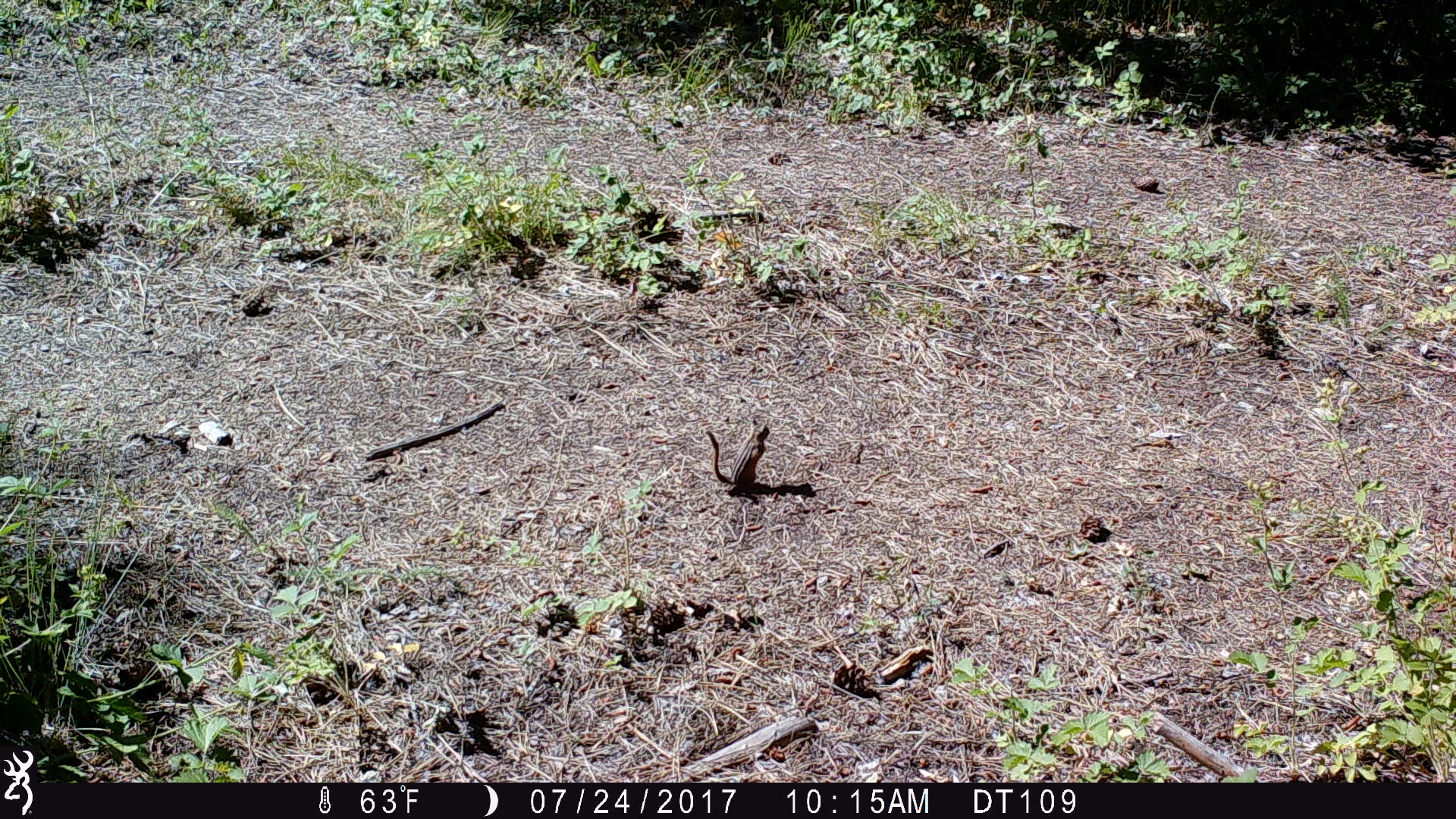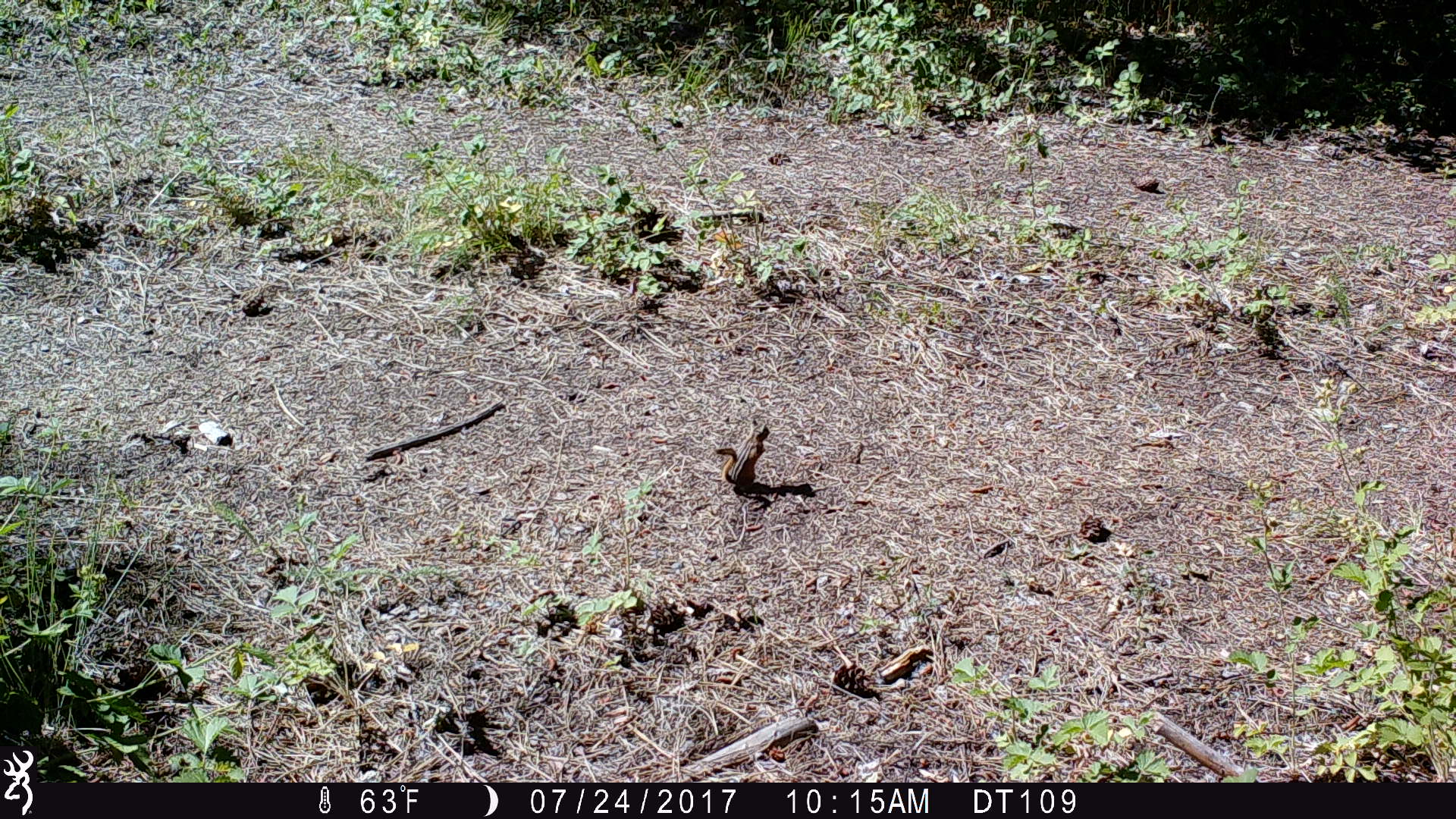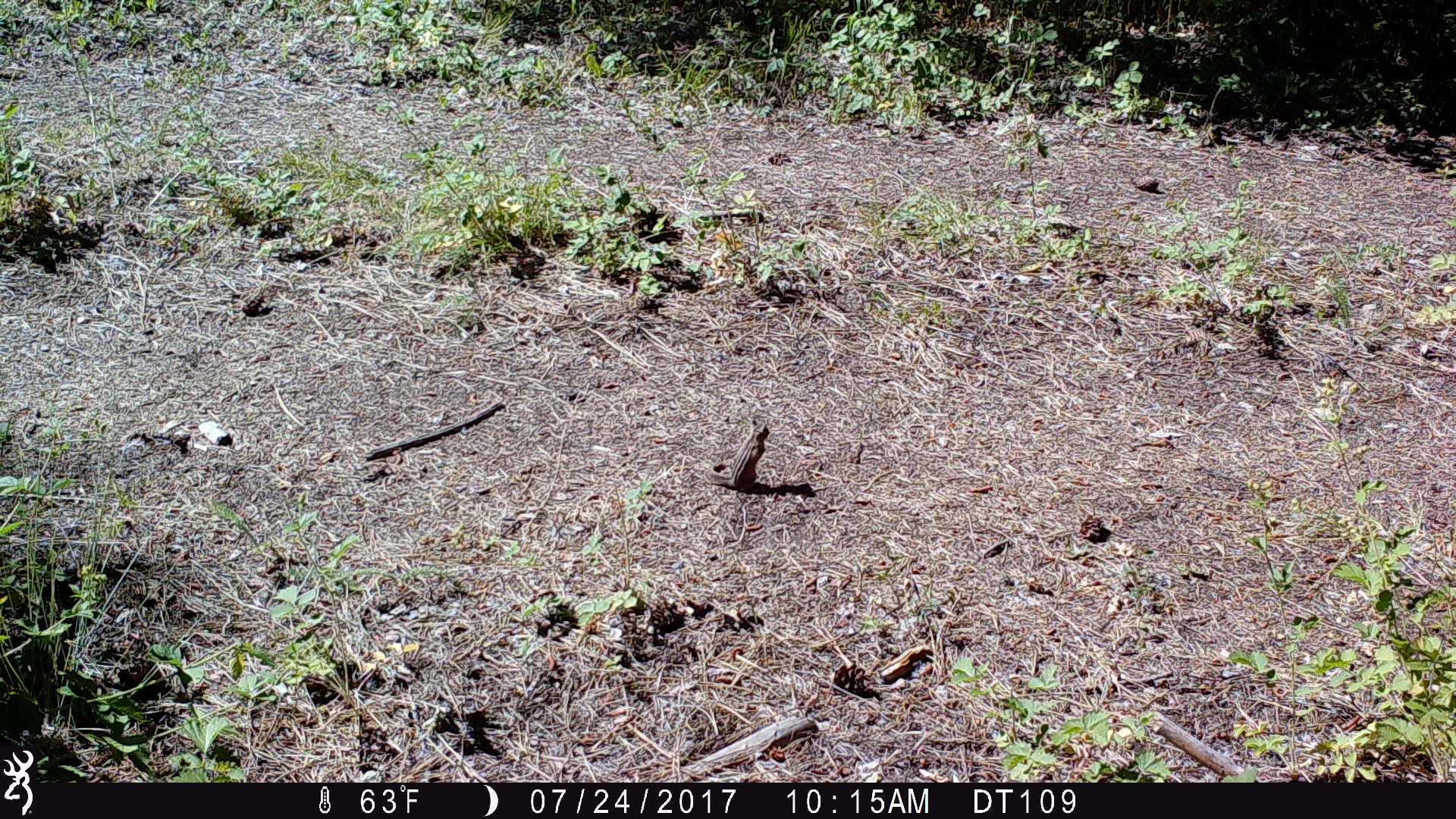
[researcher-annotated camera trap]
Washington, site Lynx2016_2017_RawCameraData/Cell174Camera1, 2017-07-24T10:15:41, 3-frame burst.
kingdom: Animalia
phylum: Chordata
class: Mammalia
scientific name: Mammalia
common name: small mammal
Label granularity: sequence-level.